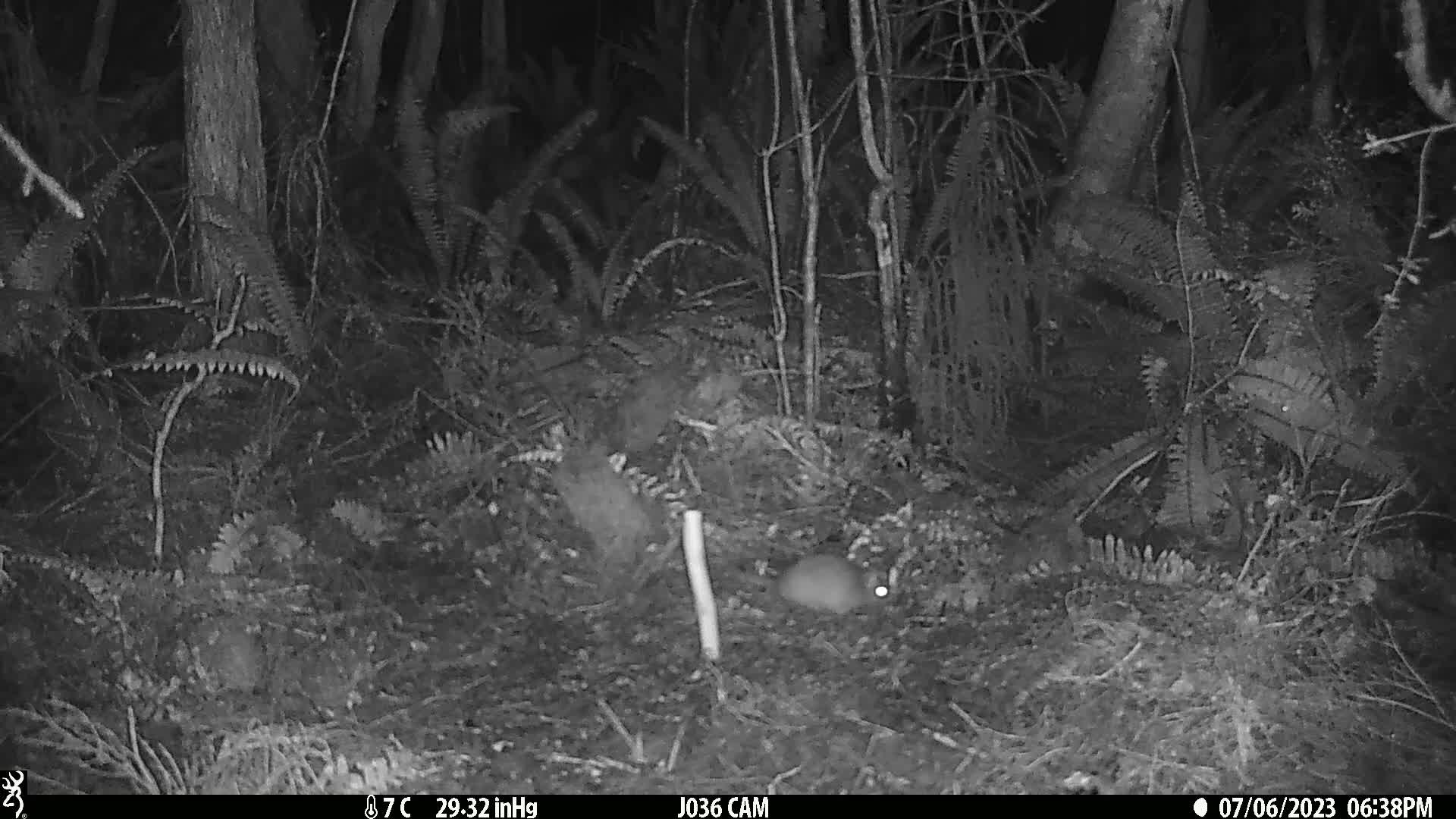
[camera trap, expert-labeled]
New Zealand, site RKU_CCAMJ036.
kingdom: Animalia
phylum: Chordata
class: Mammalia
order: Rodentia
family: Muridae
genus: Rattus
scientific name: Rattus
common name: rat